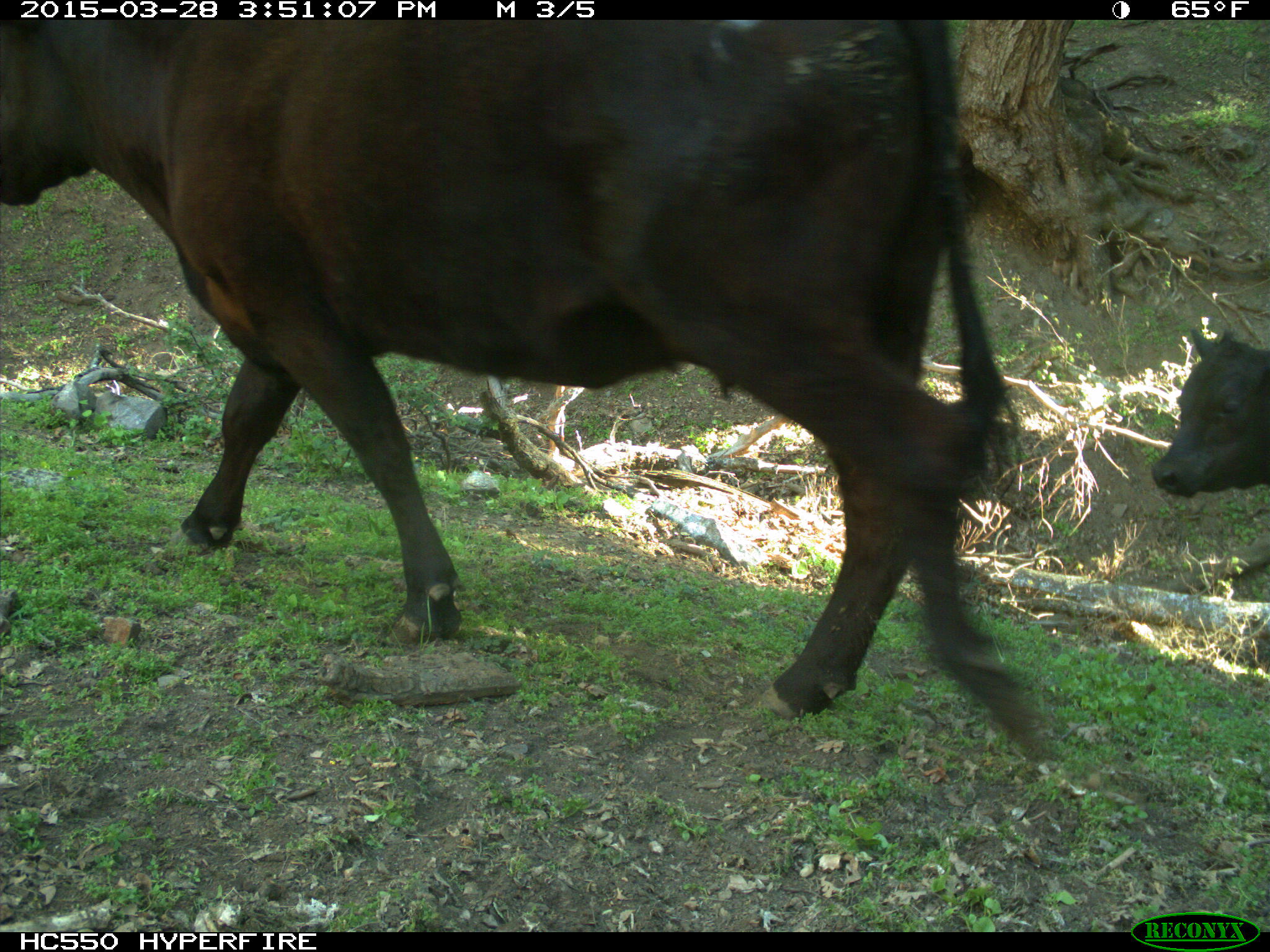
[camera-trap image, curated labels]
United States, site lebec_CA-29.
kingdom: Animalia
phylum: Chordata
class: Mammalia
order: Artiodactyla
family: Bovidae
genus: Bos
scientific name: Bos taurus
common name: domestic cow